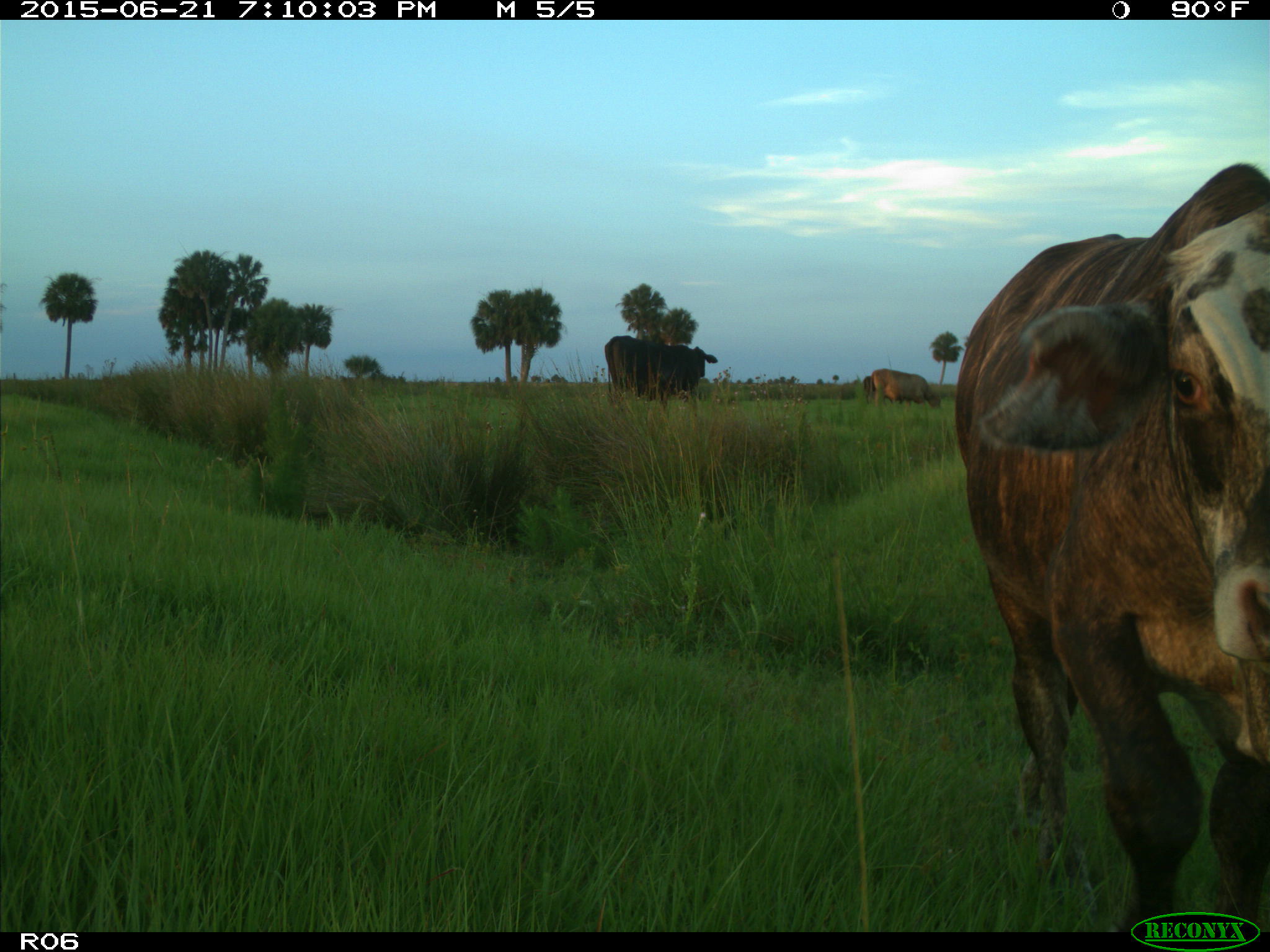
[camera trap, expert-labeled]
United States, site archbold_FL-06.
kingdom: Animalia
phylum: Chordata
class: Mammalia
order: Artiodactyla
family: Bovidae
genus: Bos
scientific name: Bos taurus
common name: domestic cow